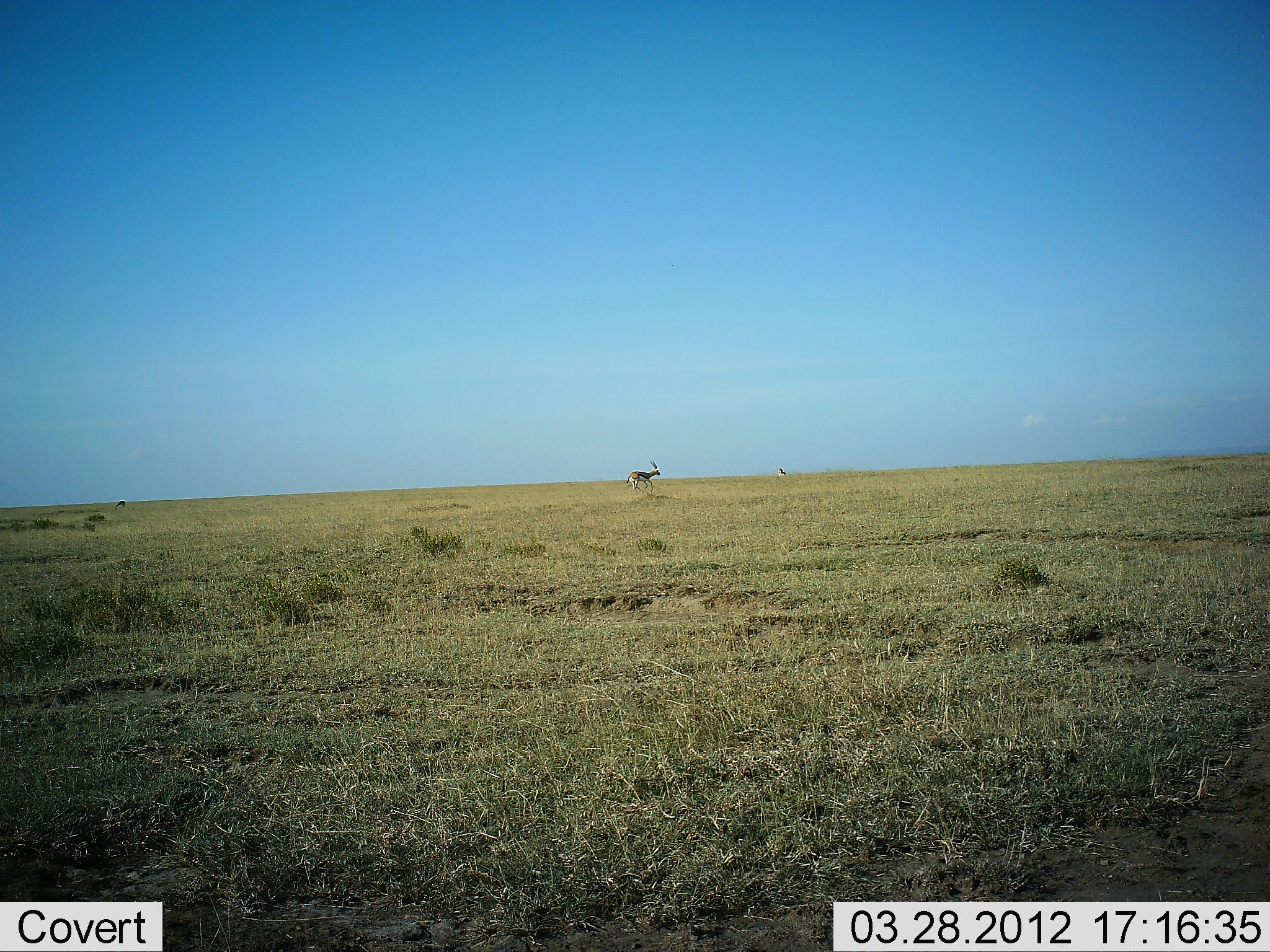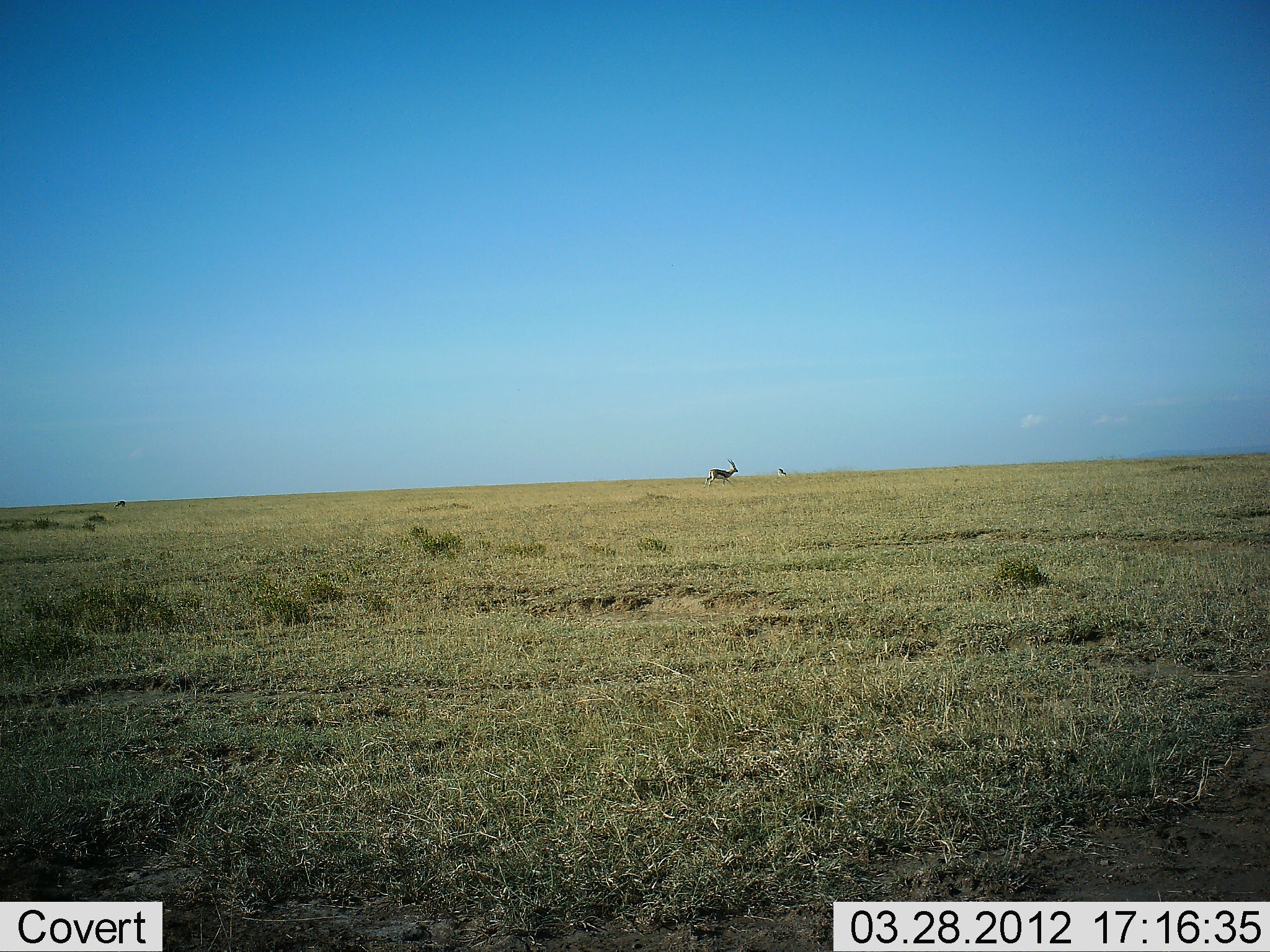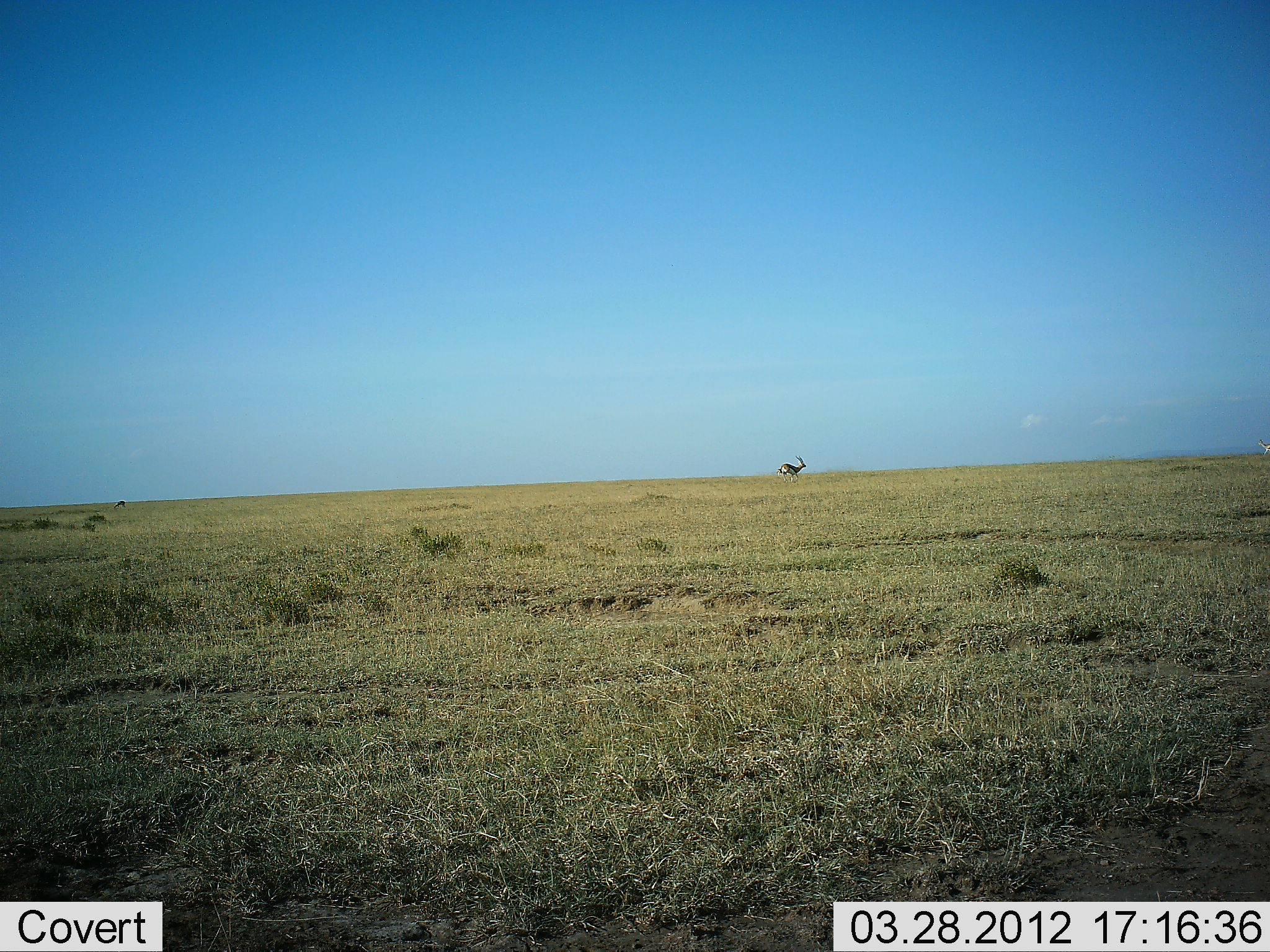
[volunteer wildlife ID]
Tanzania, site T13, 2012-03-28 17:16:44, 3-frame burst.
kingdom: Animalia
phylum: Chordata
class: Mammalia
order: Artiodactyla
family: Bovidae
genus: Aepyceros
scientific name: Aepyceros melampus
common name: impala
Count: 1.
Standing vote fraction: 14%.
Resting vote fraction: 0%.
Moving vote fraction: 86%.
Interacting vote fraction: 0%.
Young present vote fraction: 0%.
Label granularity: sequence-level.